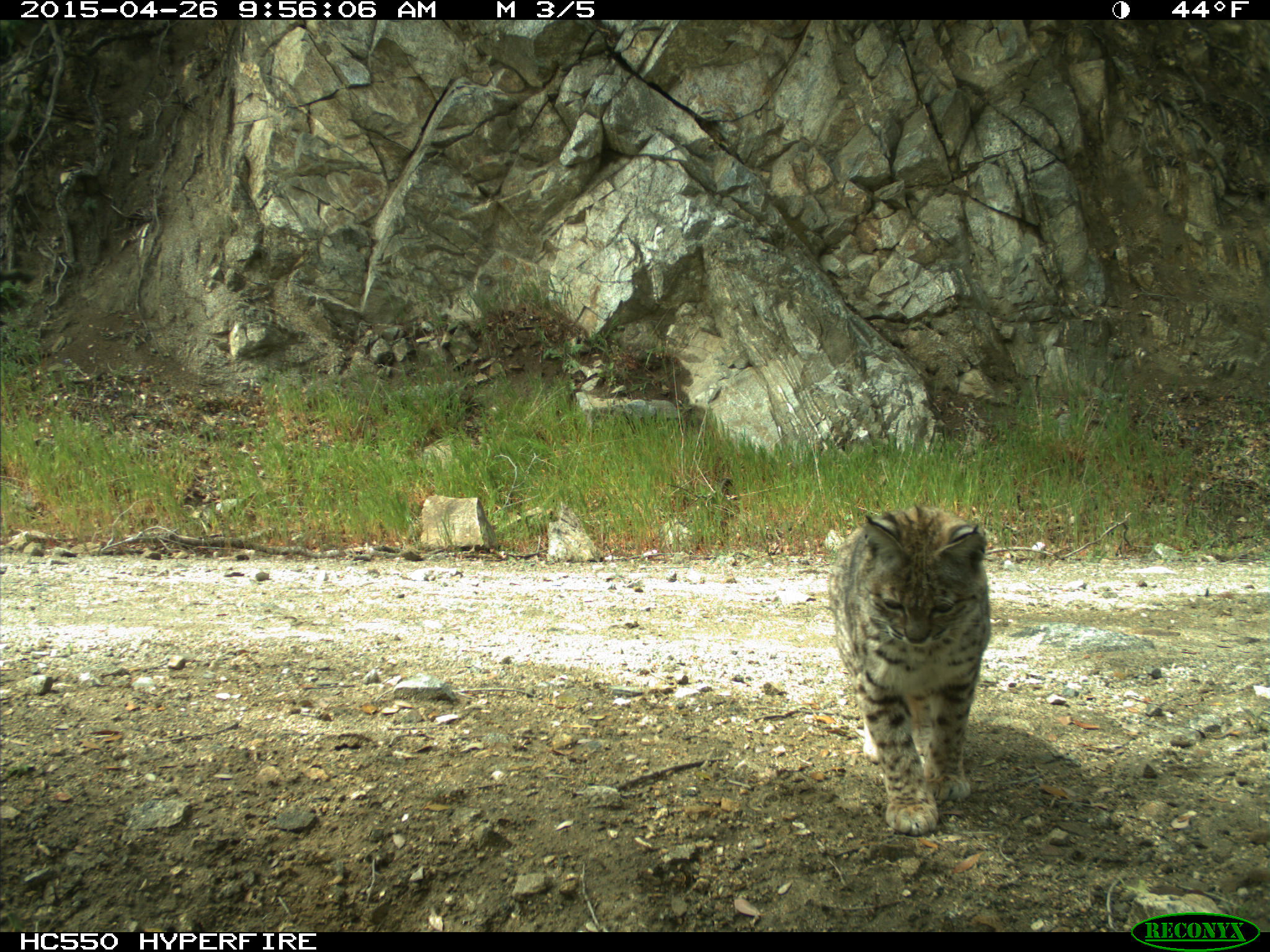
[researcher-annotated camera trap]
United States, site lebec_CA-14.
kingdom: Animalia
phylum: Chordata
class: Mammalia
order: Carnivora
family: Felidae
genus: Lynx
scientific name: Lynx rufus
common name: bobcat